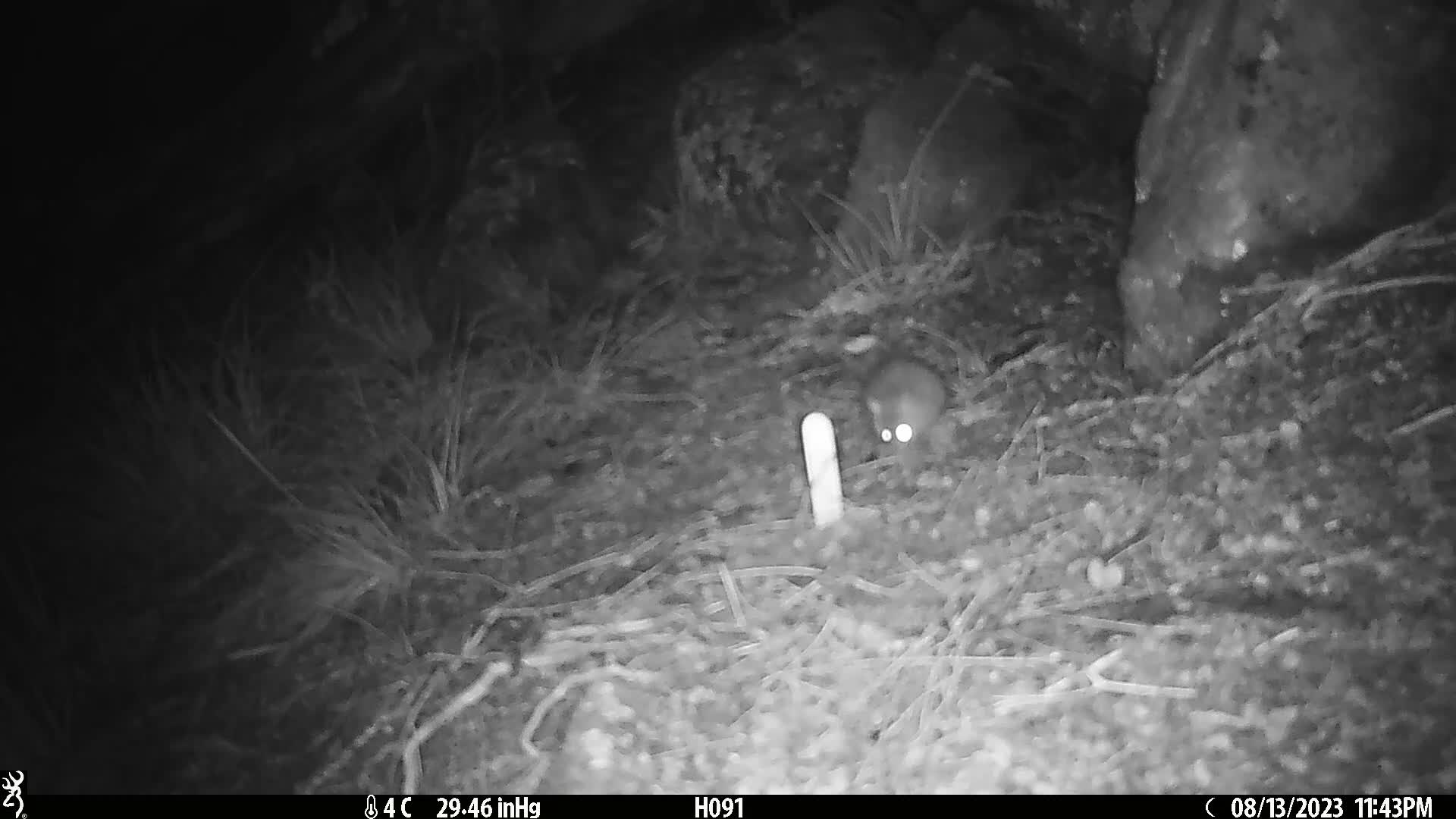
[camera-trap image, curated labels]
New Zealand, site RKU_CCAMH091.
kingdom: Animalia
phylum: Chordata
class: Mammalia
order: Rodentia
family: Muridae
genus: Rattus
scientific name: Rattus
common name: rat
Rat (Rattus).